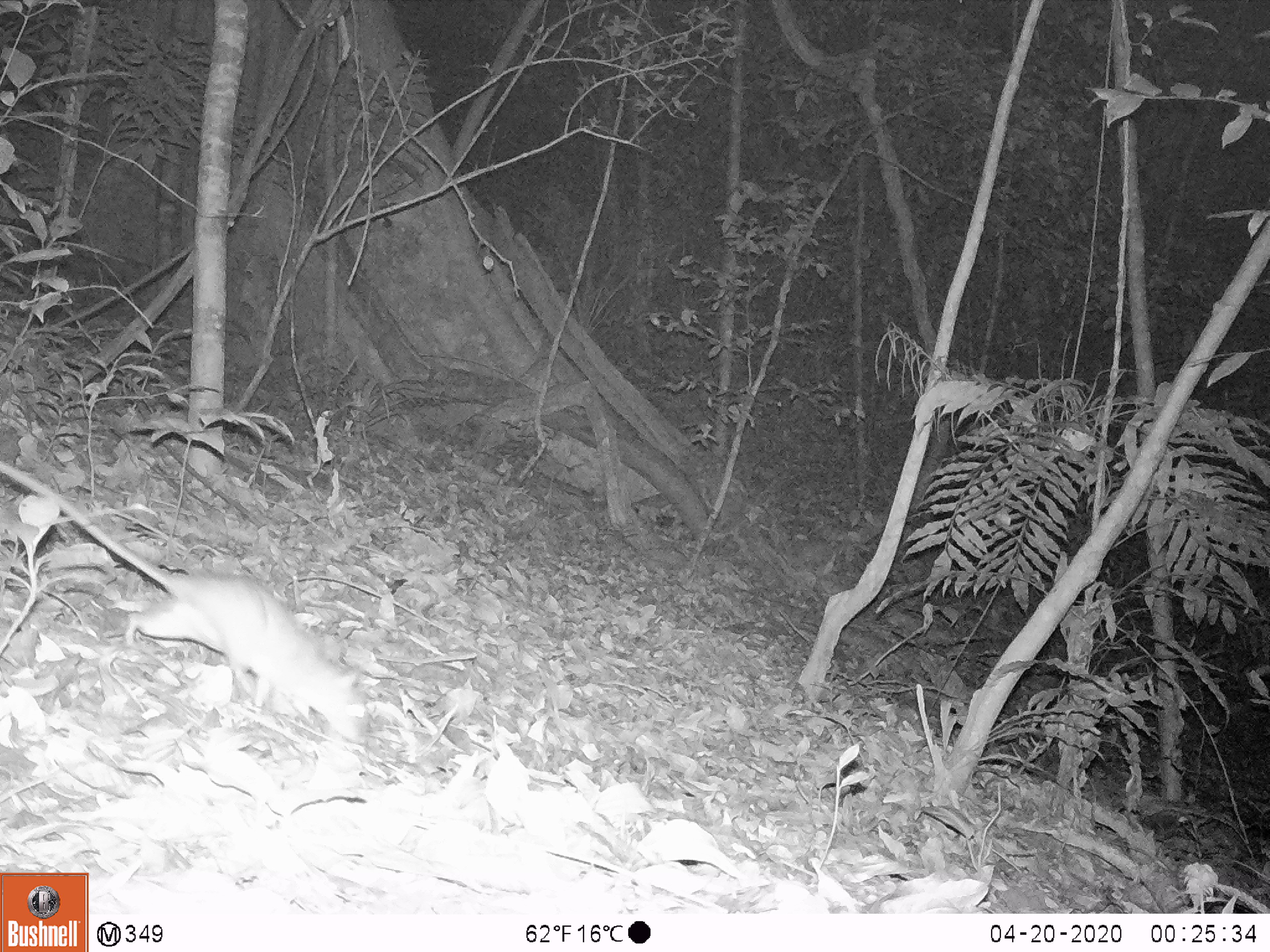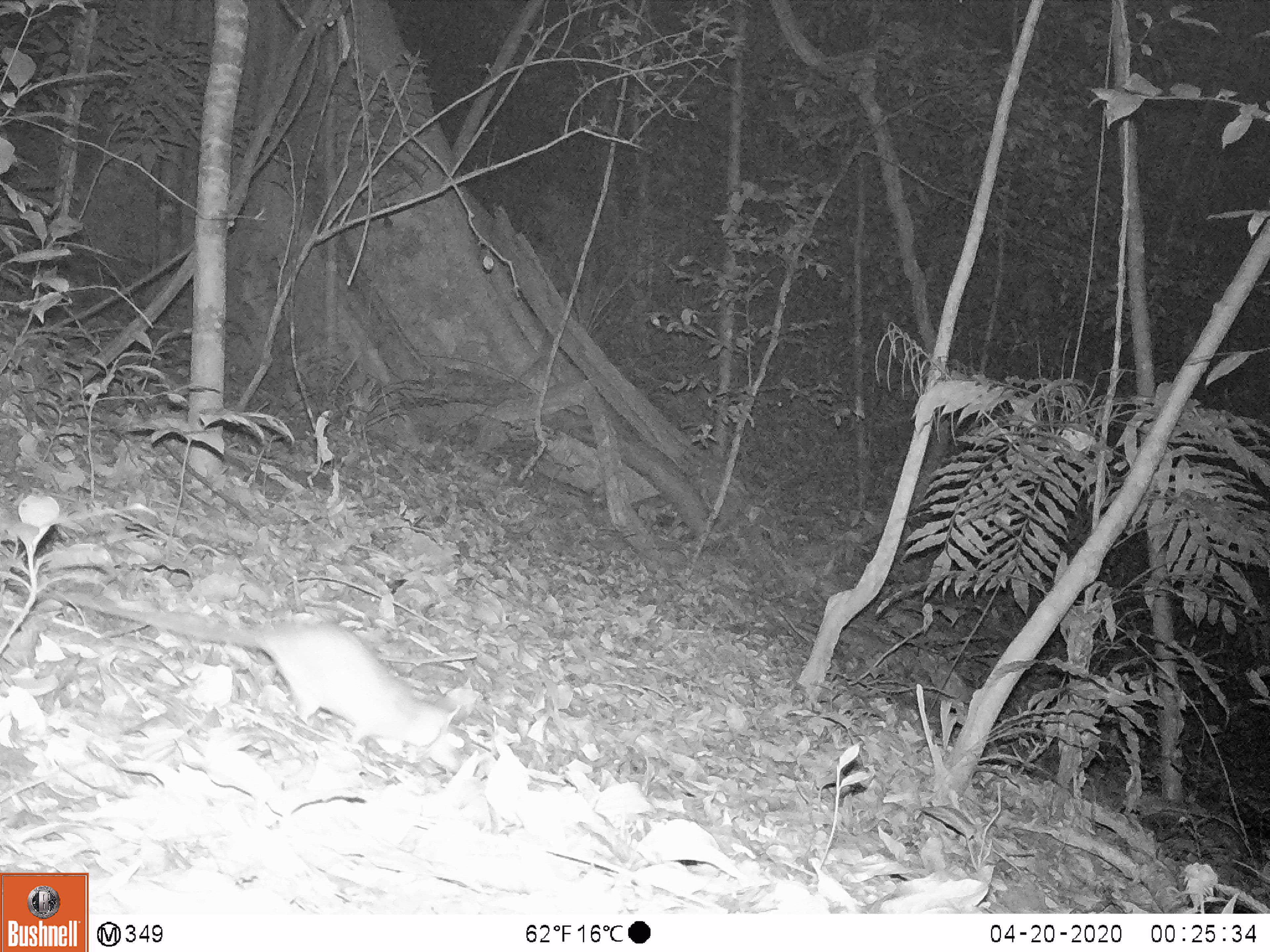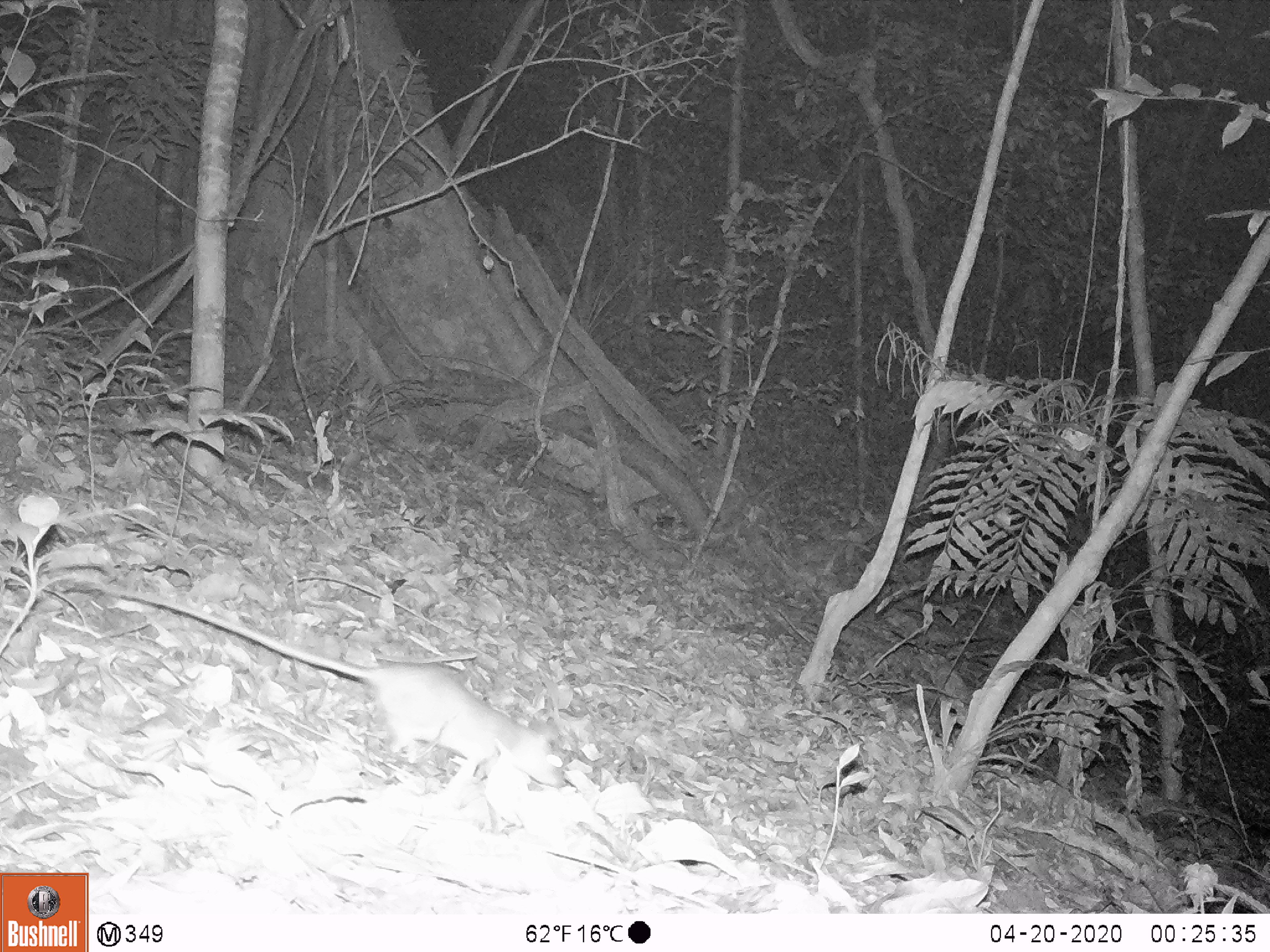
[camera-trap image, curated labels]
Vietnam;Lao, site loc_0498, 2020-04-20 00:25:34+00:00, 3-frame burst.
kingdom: Animalia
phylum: Chordata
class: Mammalia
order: Rodentia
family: Muridae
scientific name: Muridae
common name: old-world mice and rats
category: unidentified murid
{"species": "unidentified murid (old-world mice and rats) (Muridae)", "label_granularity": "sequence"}